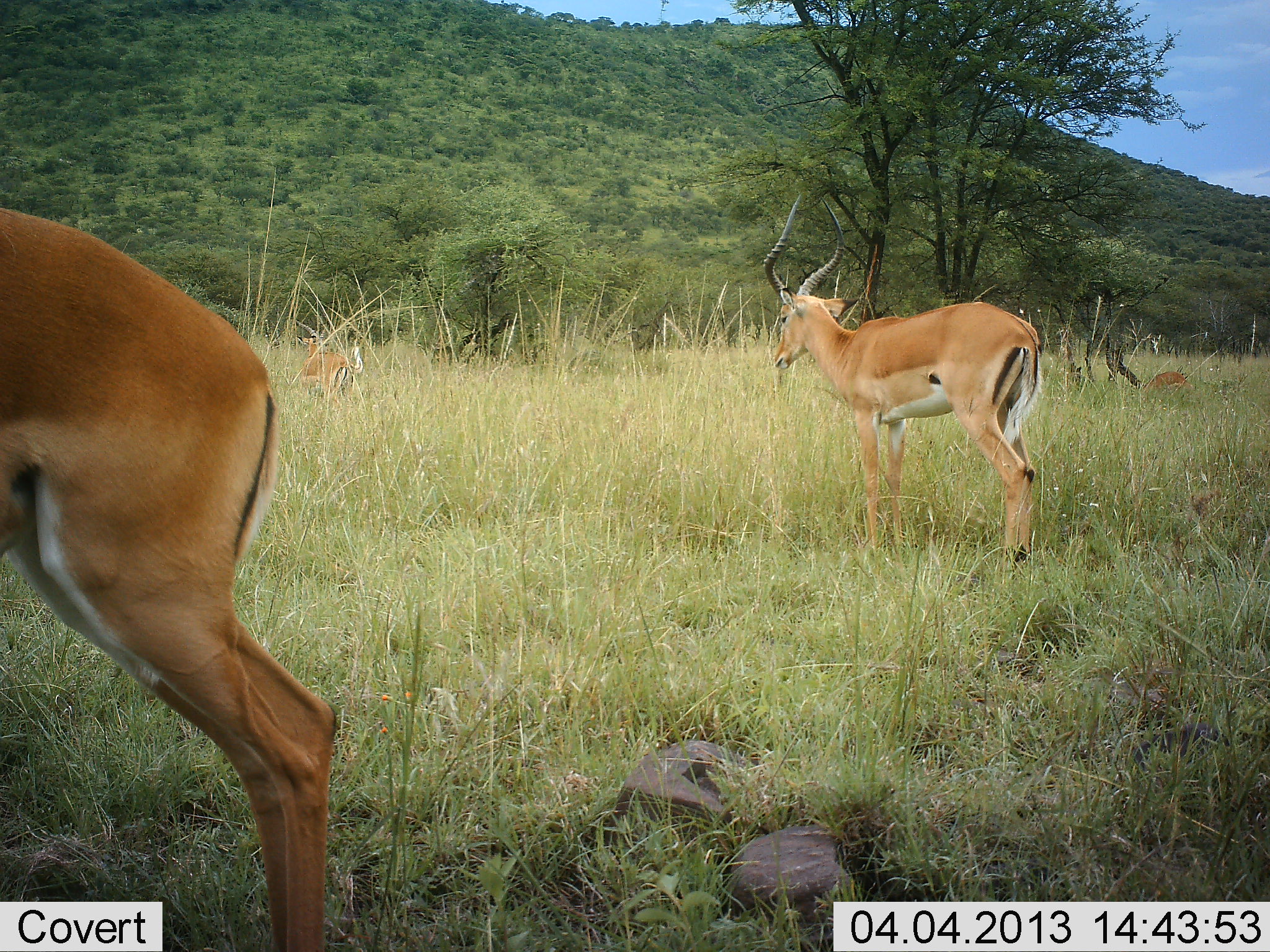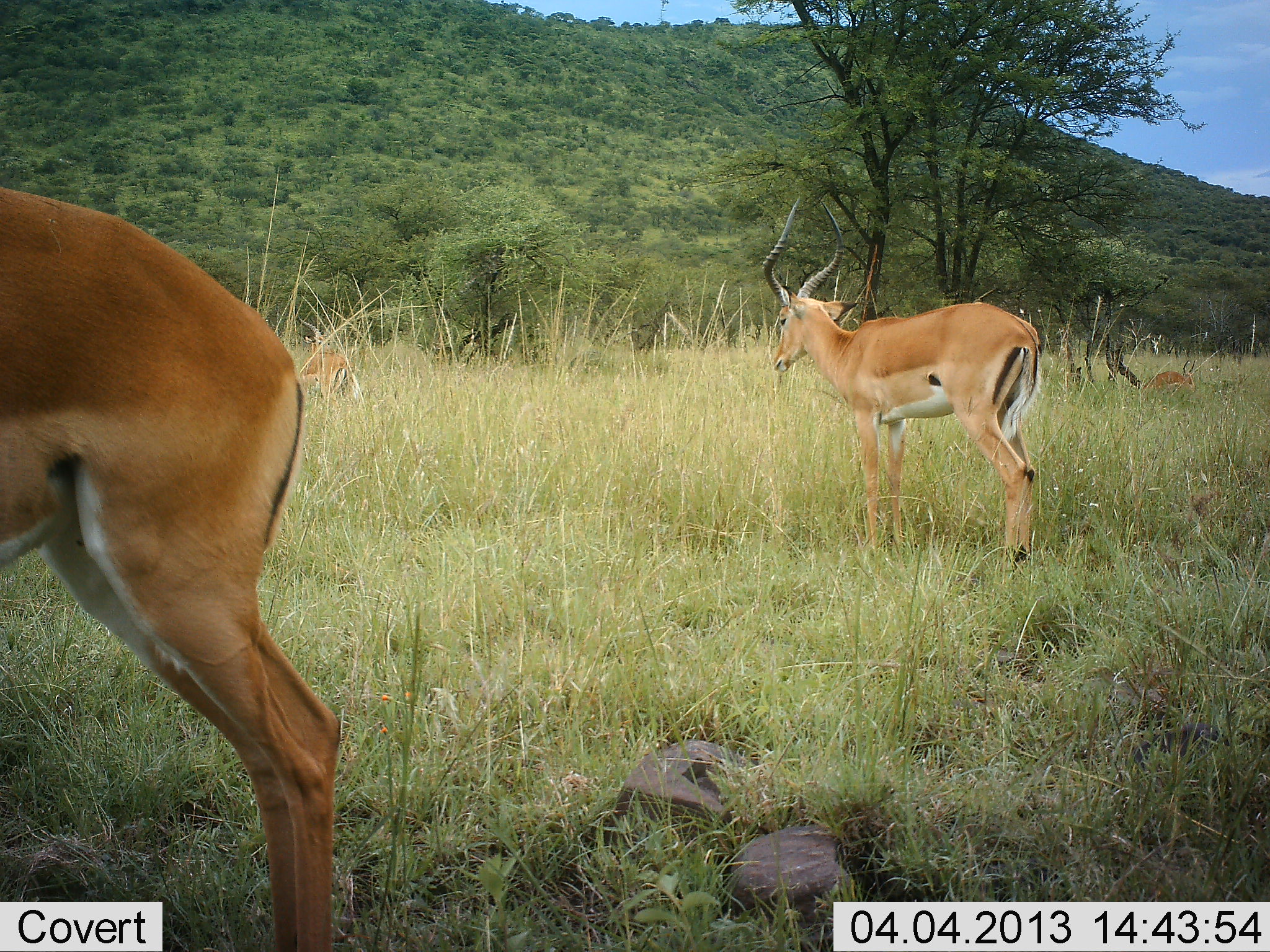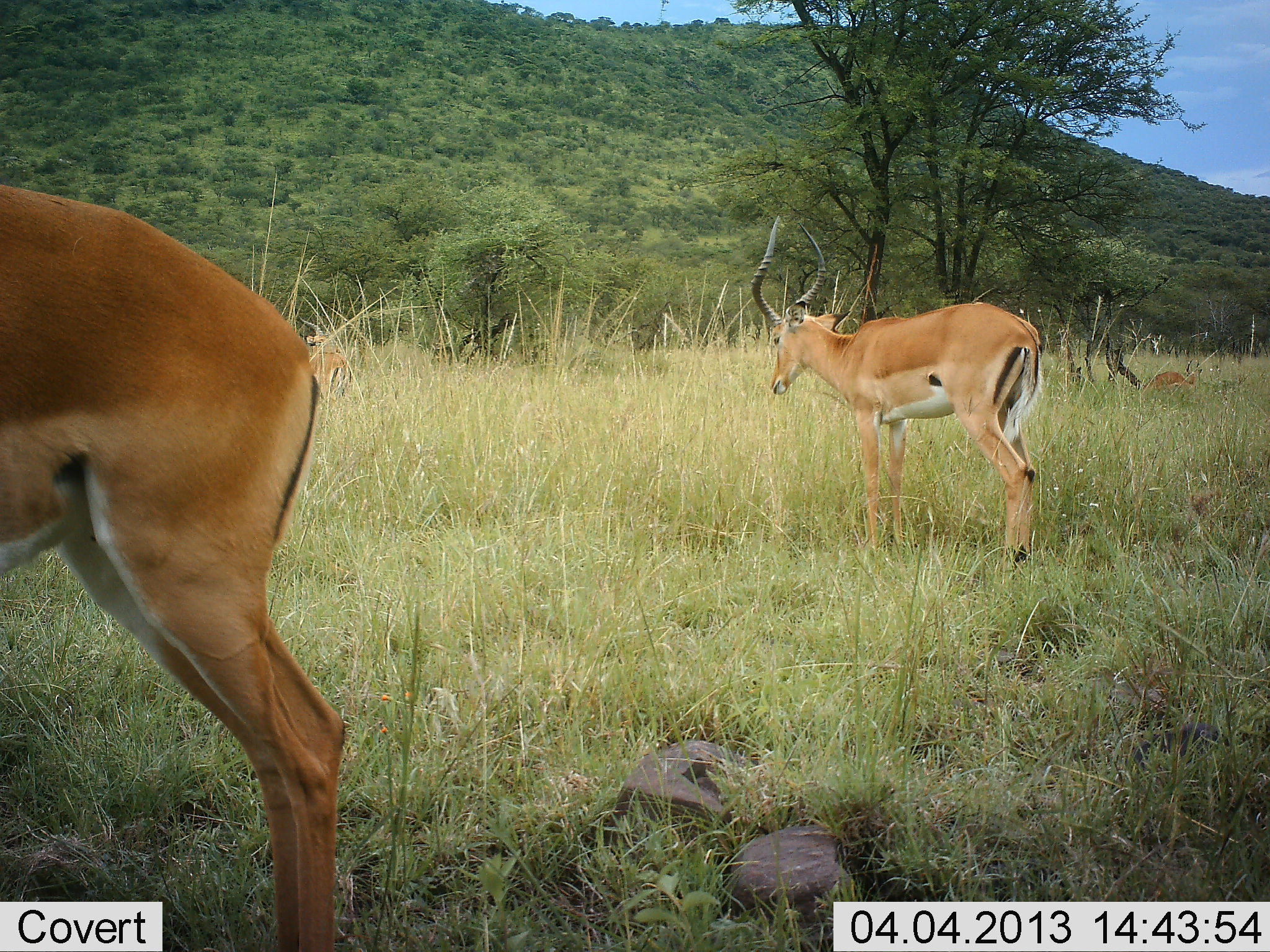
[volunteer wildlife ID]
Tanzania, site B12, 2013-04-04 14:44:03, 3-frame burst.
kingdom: Animalia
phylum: Chordata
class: Mammalia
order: Artiodactyla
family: Bovidae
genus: Aepyceros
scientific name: Aepyceros melampus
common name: impala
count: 4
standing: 70%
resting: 50%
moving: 0%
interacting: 0%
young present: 5%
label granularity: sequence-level